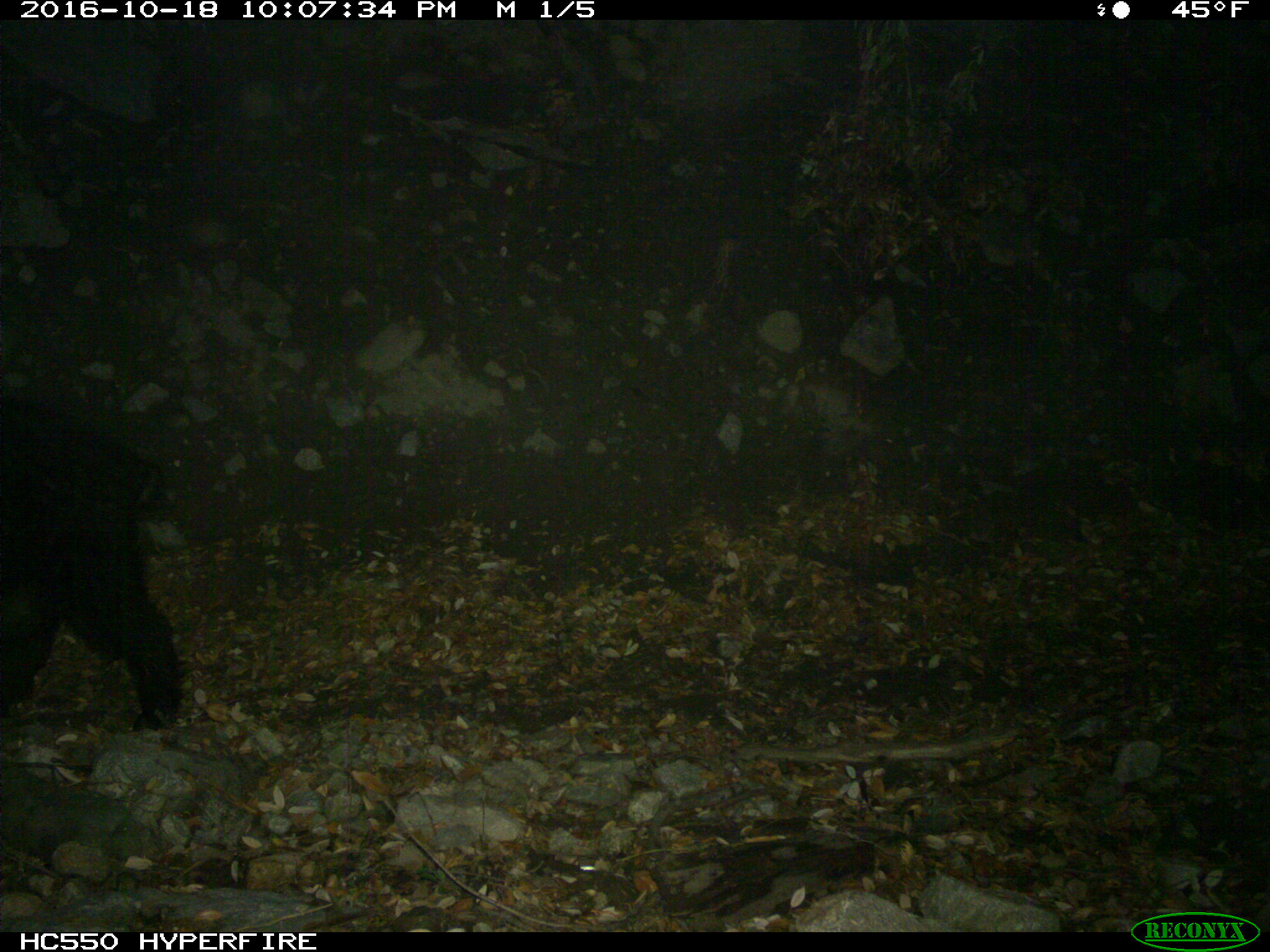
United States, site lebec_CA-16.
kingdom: Animalia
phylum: Chordata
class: Mammalia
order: Artiodactyla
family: Suidae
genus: Sus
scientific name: Sus scrofa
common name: wild boar